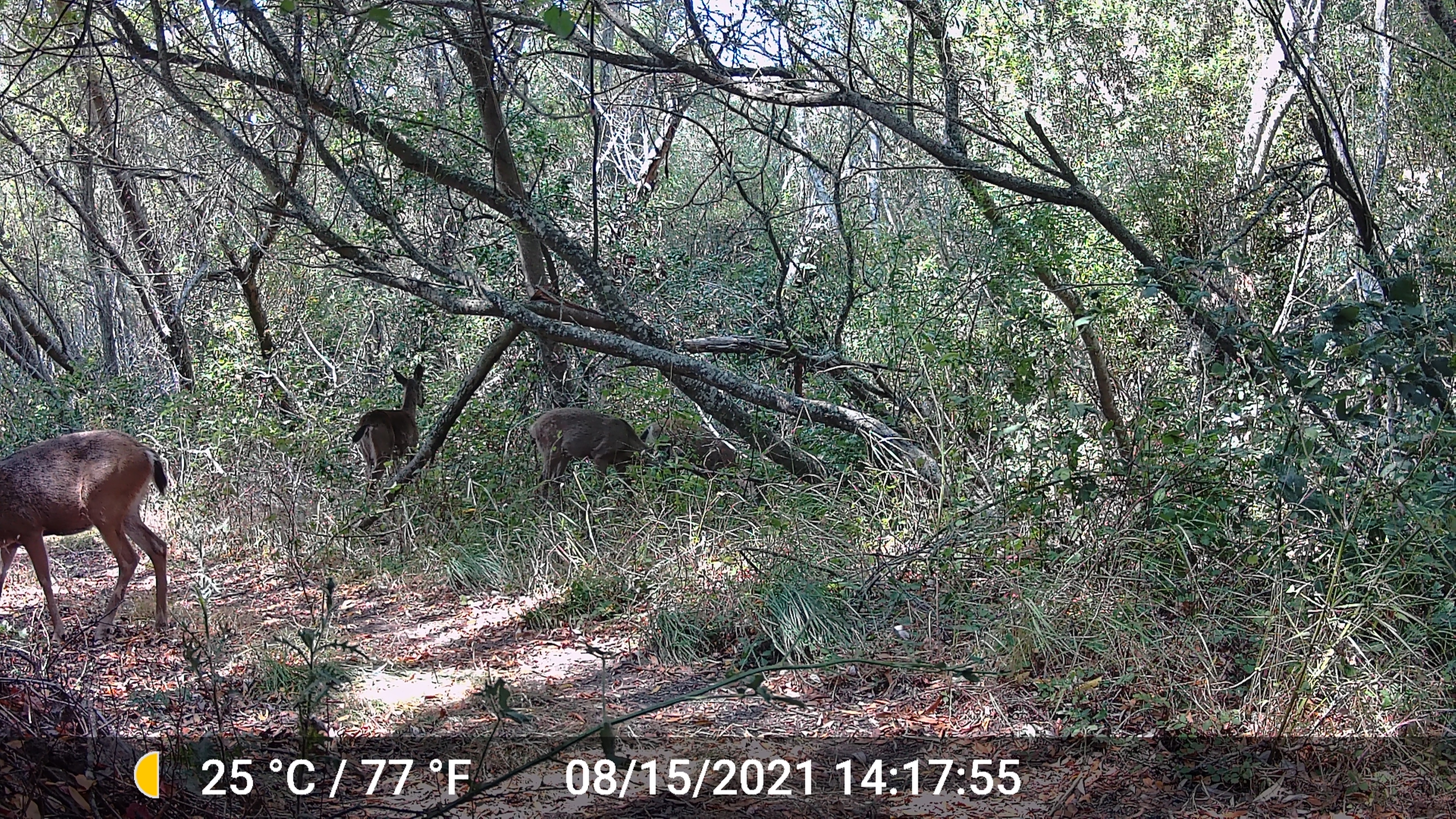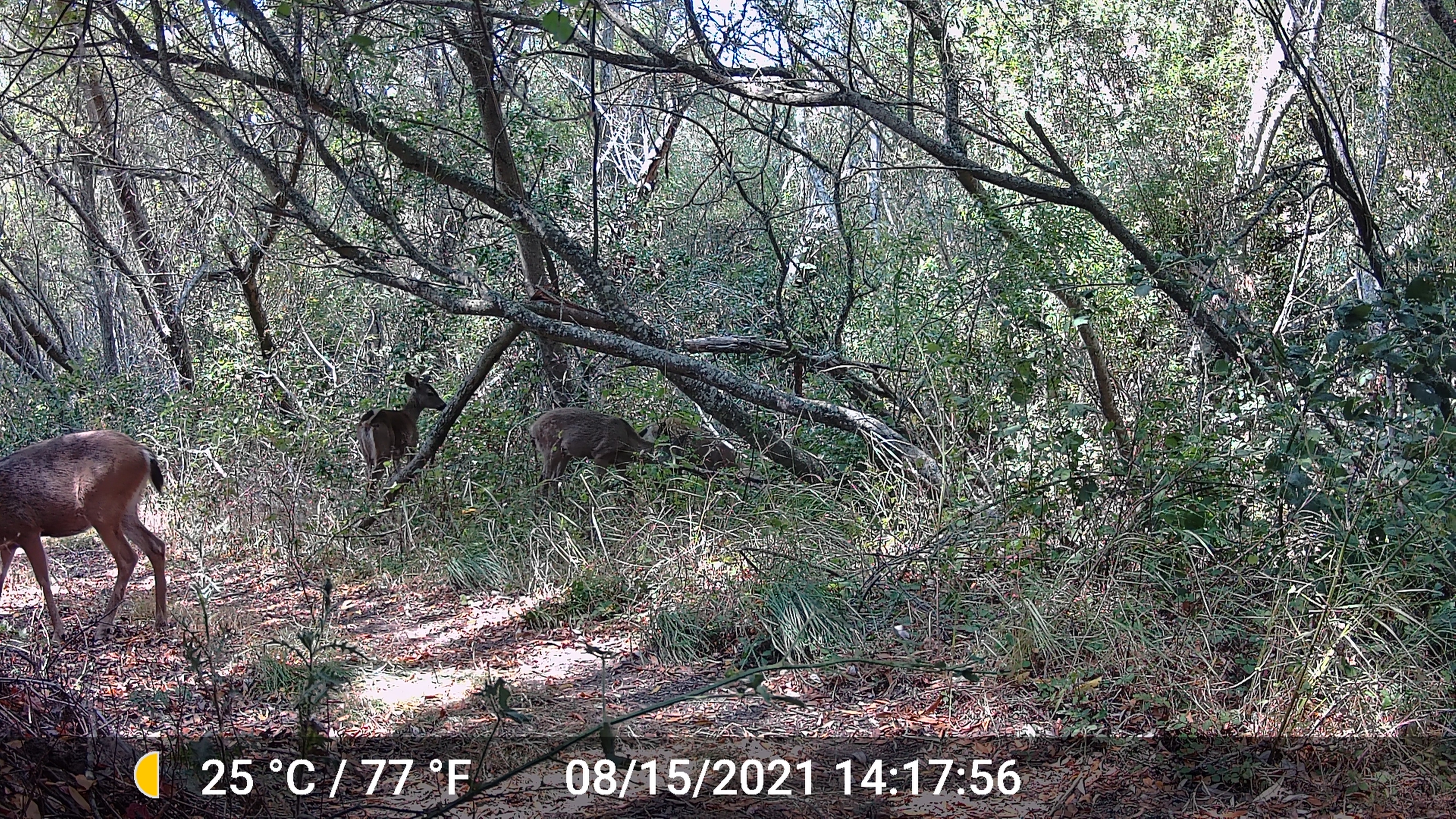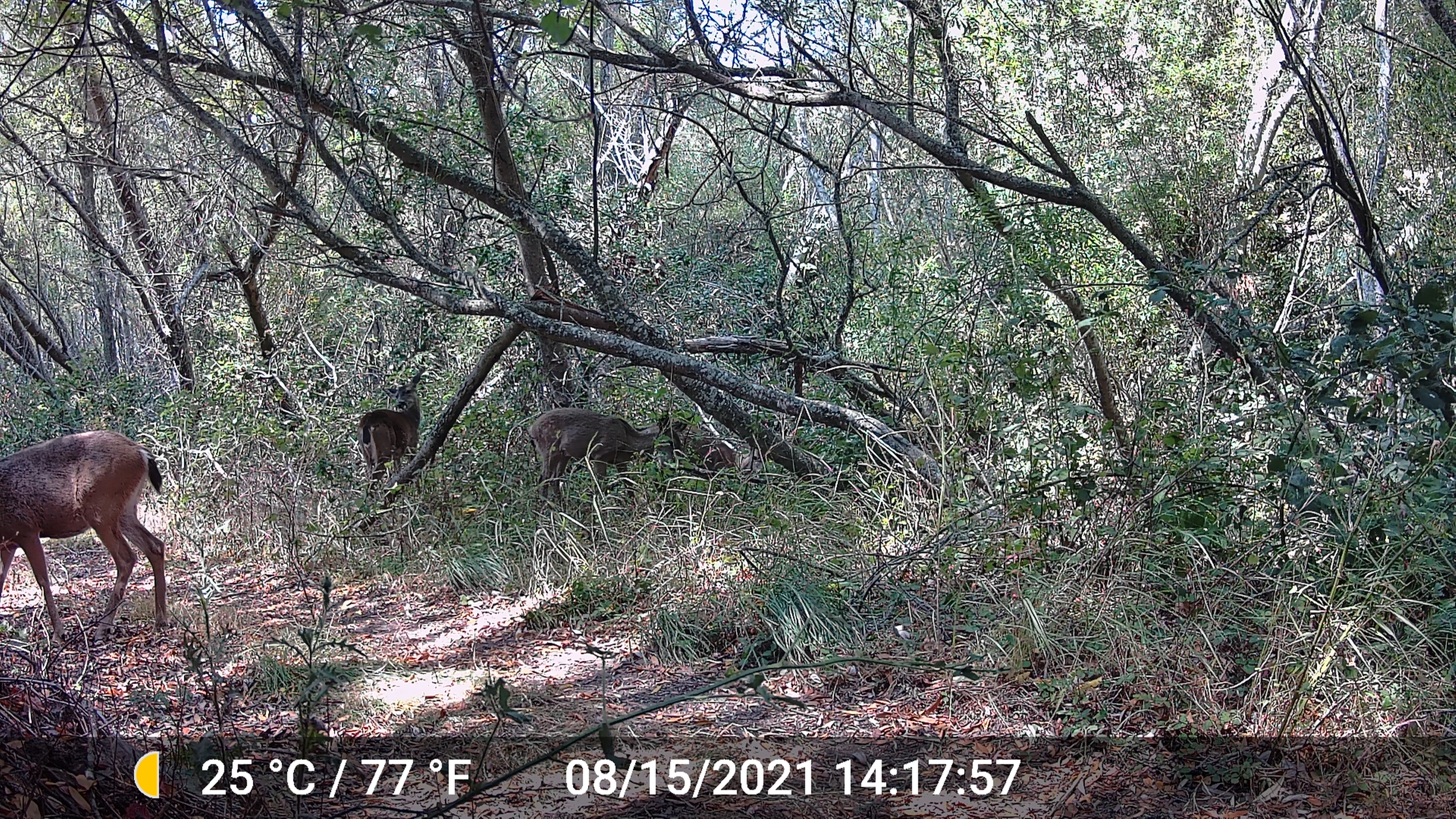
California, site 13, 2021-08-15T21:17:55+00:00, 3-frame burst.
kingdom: Animalia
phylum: Chordata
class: Mammalia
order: Artiodactyla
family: Cervidae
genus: Odocoileus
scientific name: Odocoileus hemionus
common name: mule deer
Mule deer (Odocoileus hemionus).